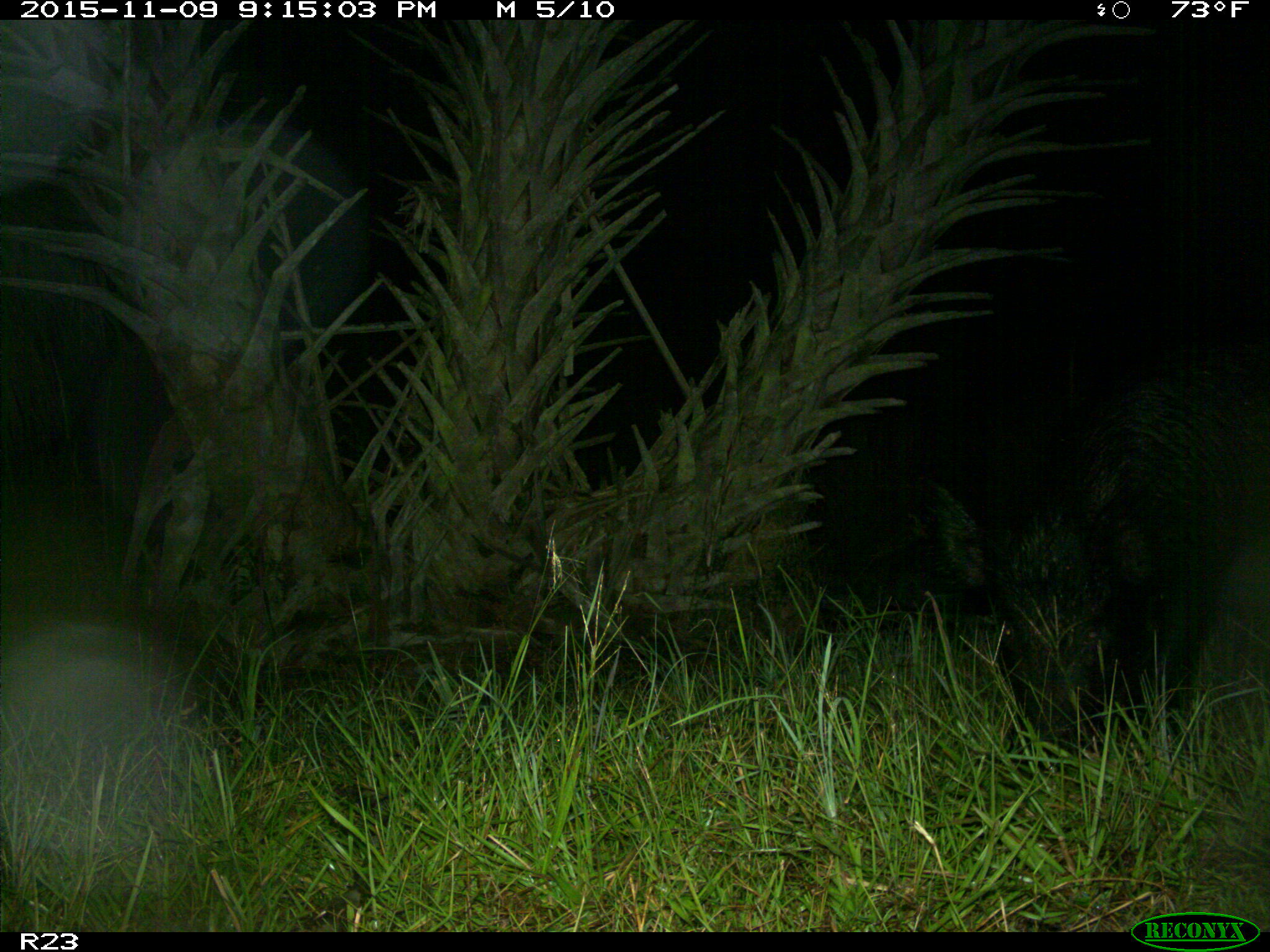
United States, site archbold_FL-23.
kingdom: Animalia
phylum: Chordata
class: Mammalia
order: Artiodactyla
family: Suidae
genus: Sus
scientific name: Sus scrofa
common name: wild boar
Sus scrofa (wild boar).